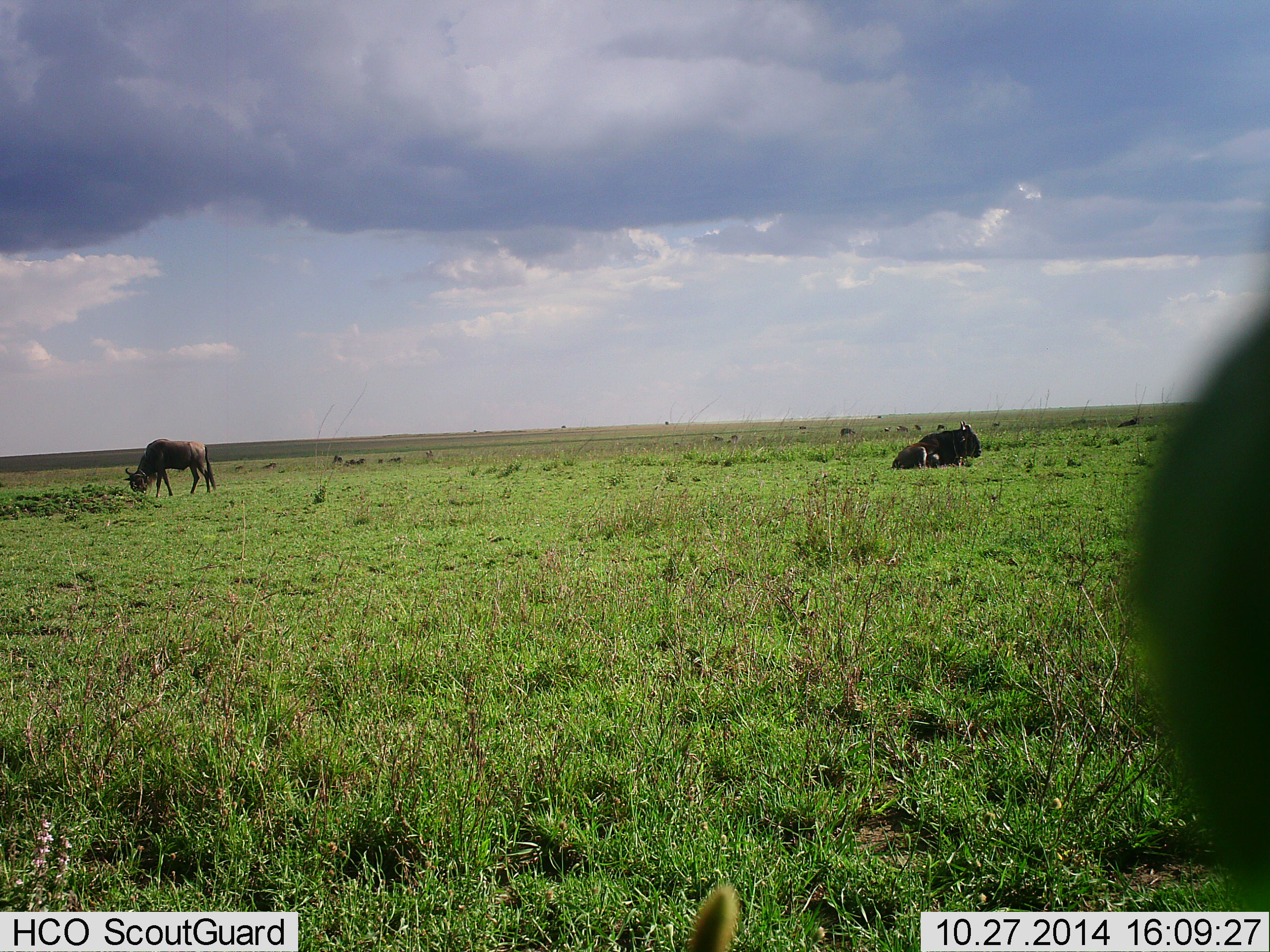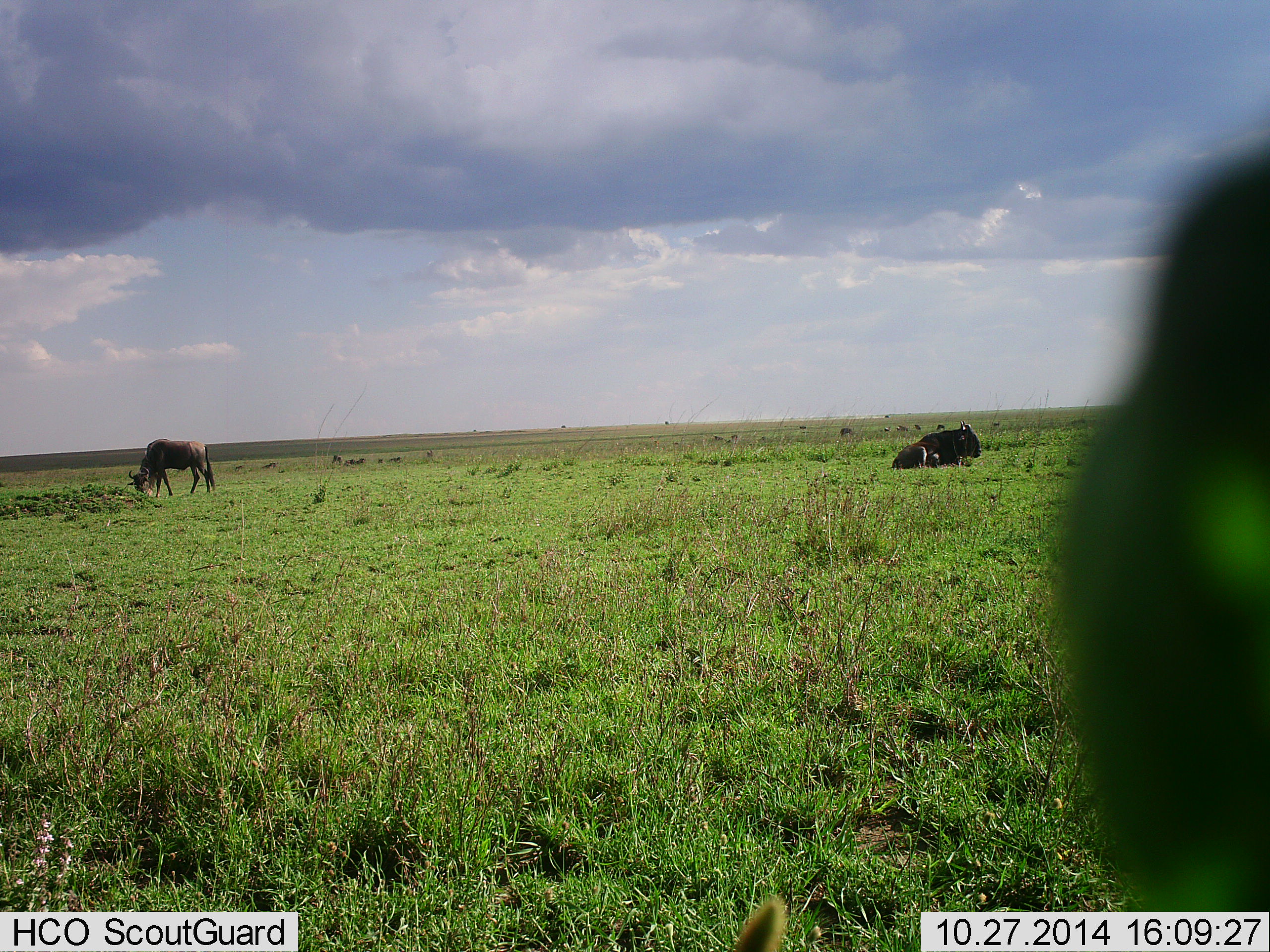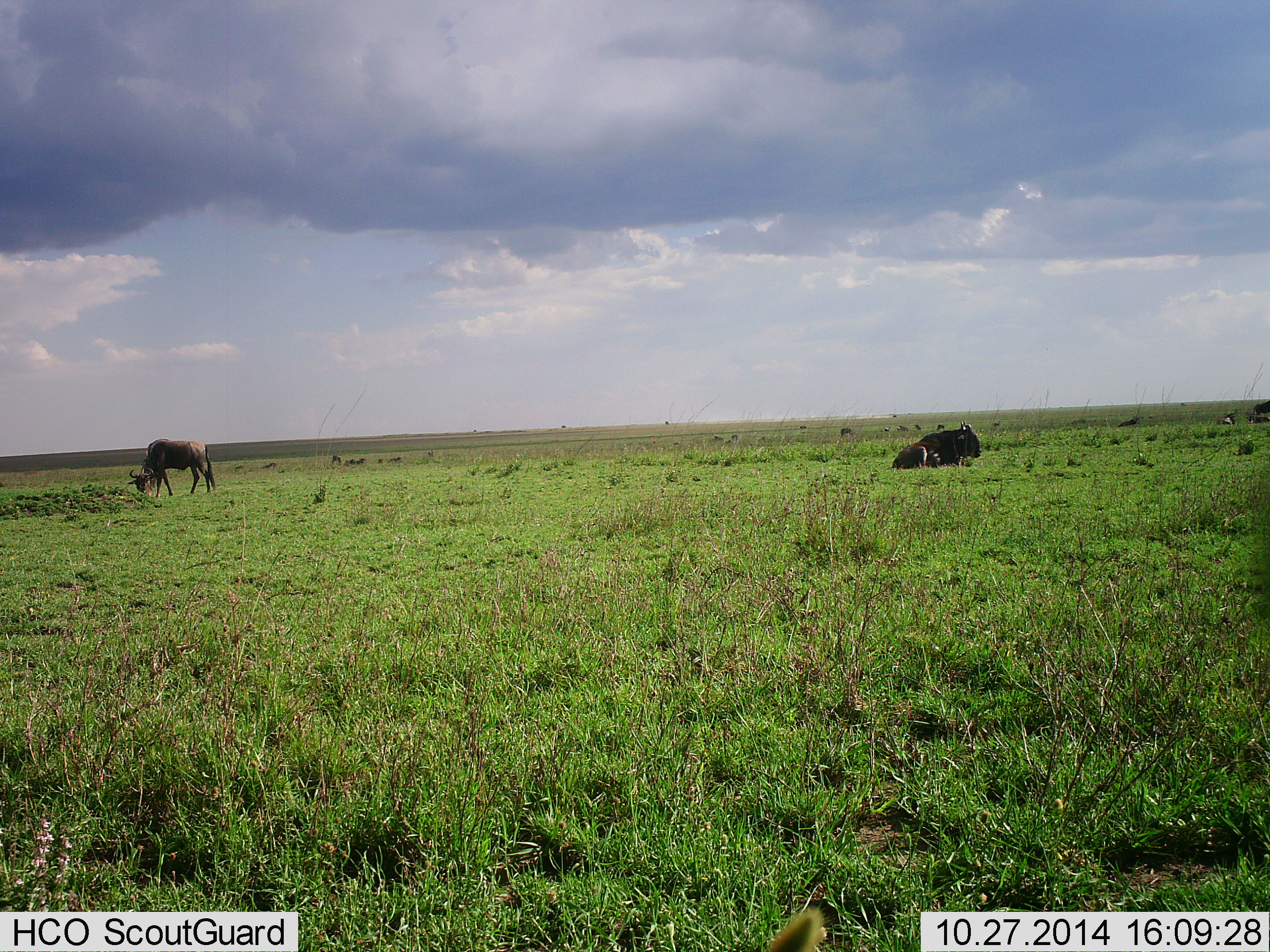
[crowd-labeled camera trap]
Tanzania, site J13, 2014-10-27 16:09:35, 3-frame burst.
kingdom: Animalia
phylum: Chordata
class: Mammalia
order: Artiodactyla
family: Bovidae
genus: Connochaetes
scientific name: Connochaetes taurinus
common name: blue wildebeest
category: wildebeest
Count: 3.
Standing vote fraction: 67%.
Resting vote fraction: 100%.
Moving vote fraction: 25%.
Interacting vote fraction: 0%.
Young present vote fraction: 0%.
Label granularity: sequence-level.